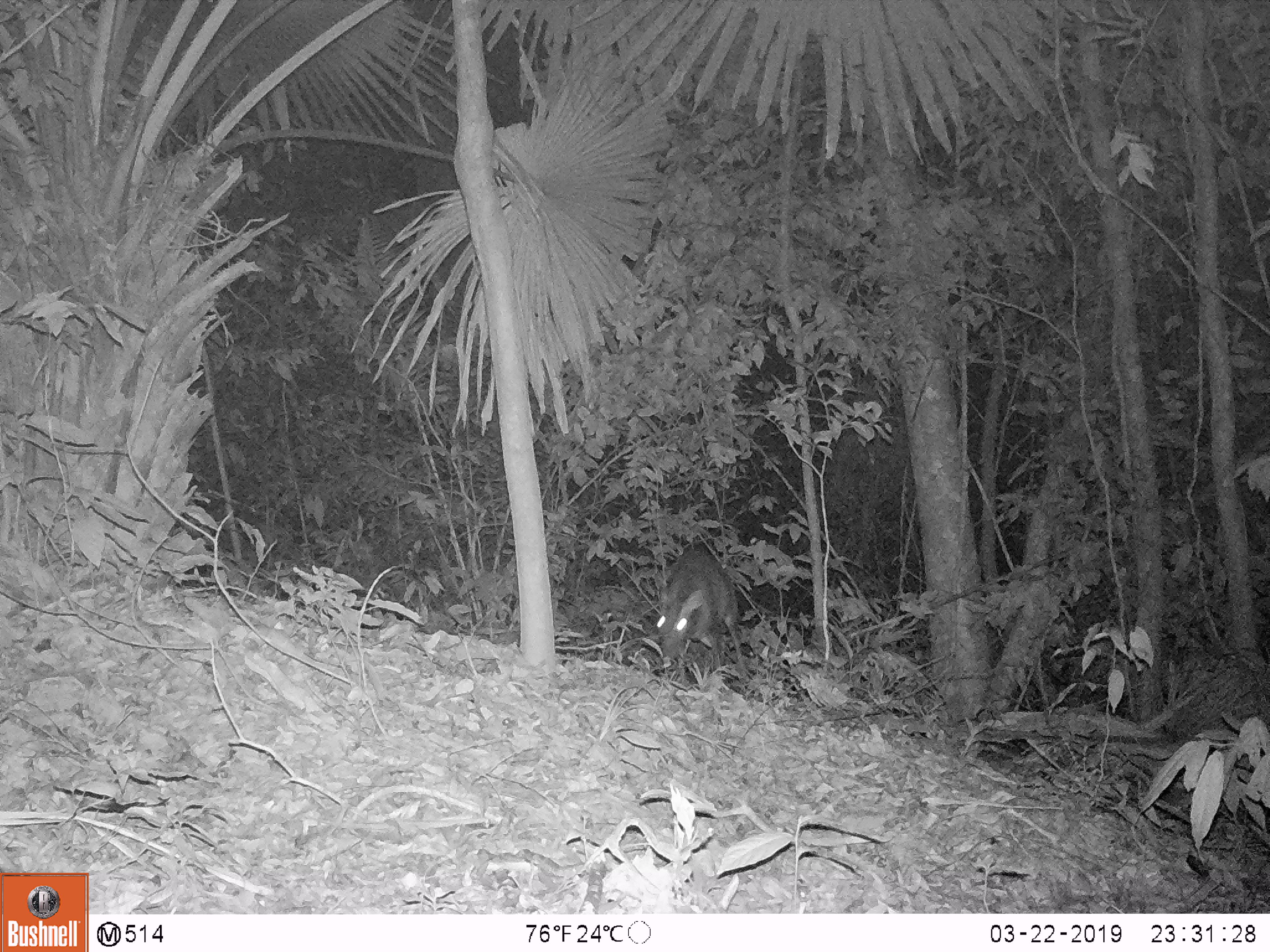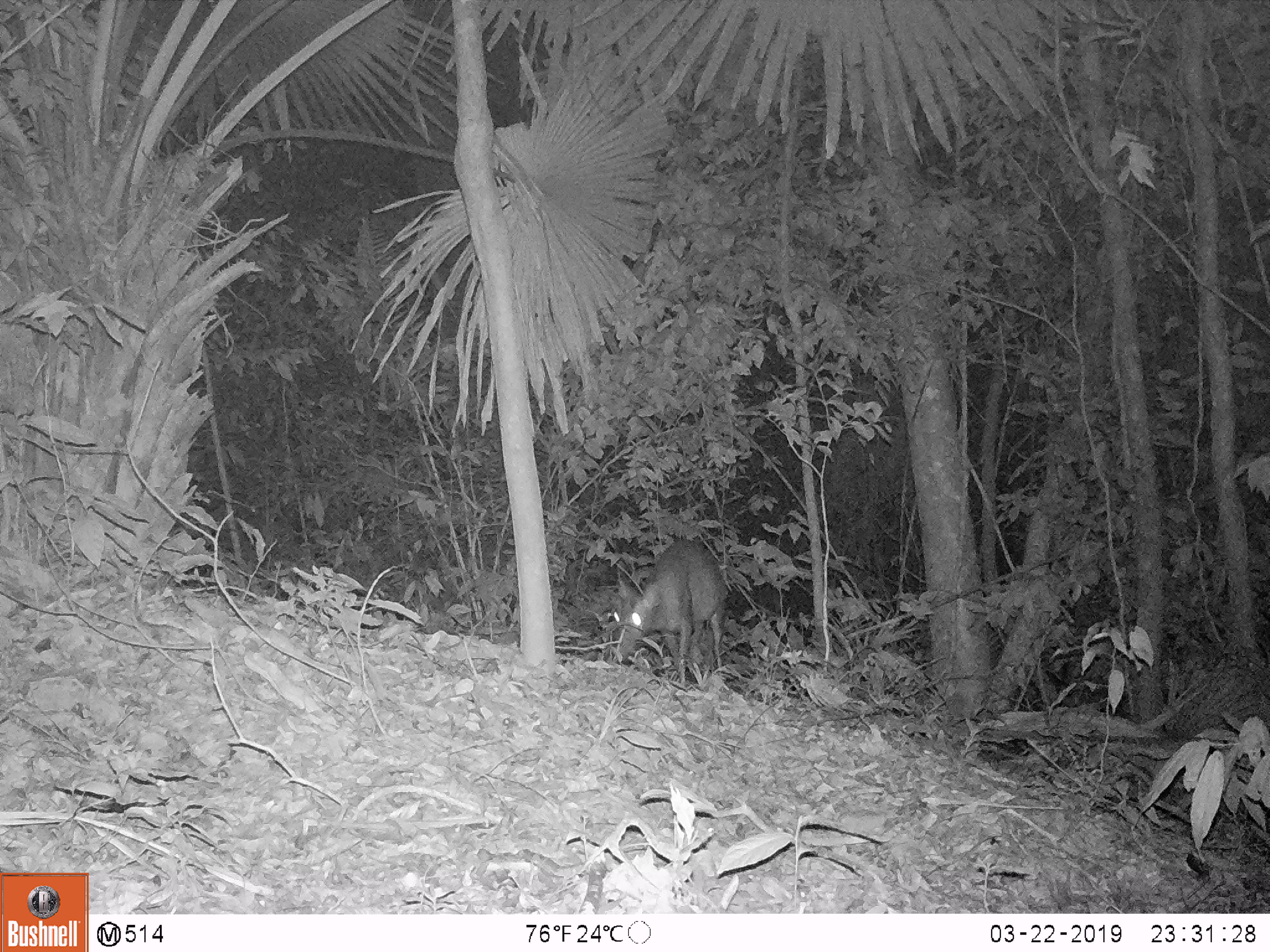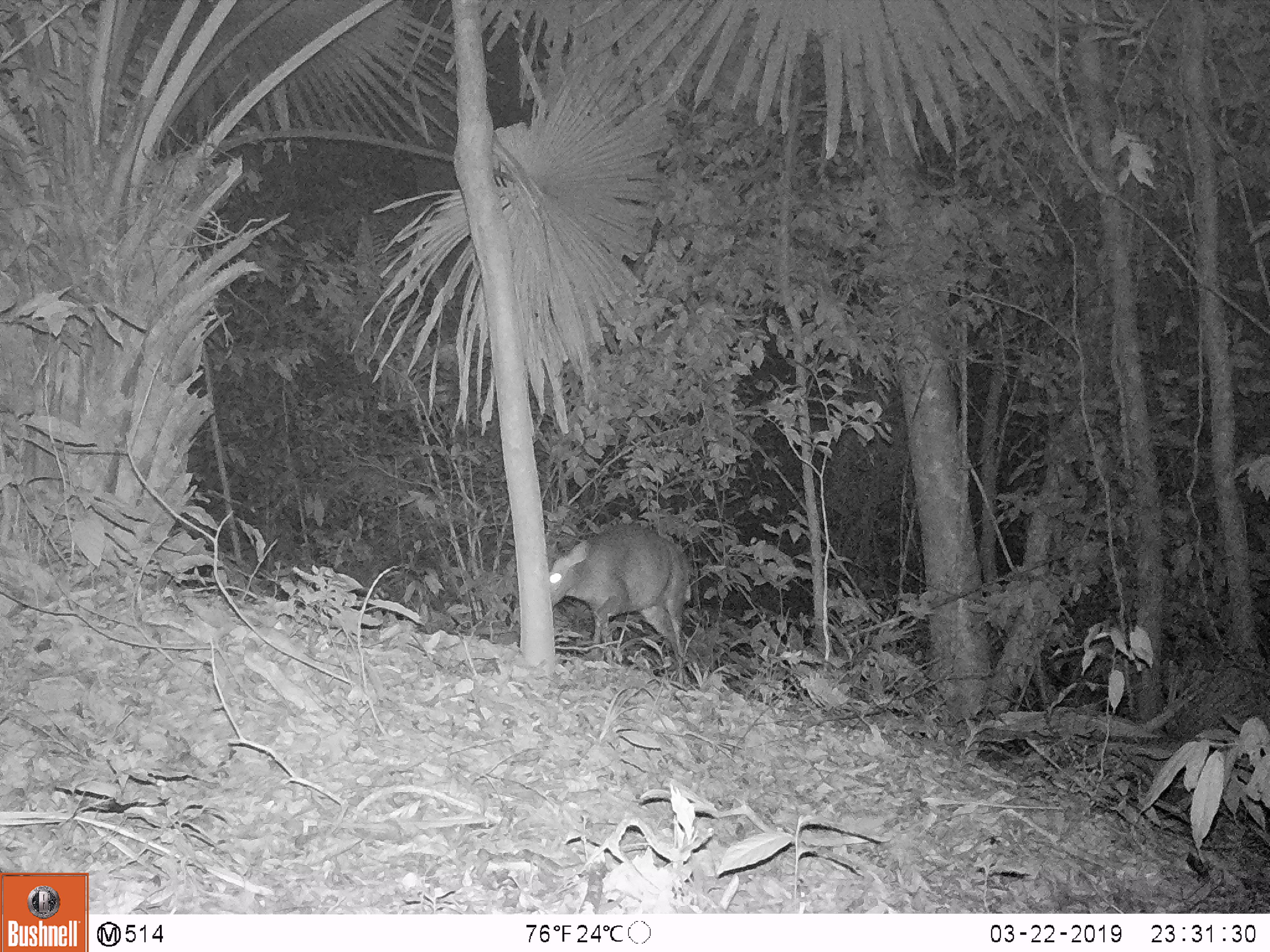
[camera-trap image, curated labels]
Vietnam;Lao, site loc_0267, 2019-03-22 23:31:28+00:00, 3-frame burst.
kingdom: Animalia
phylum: Chordata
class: Mammalia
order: Artiodactyla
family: Cervidae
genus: Muntiacus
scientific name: Muntiacus rooseveltorum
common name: roosevelt's muntjac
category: roosevelts muntjac group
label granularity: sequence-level